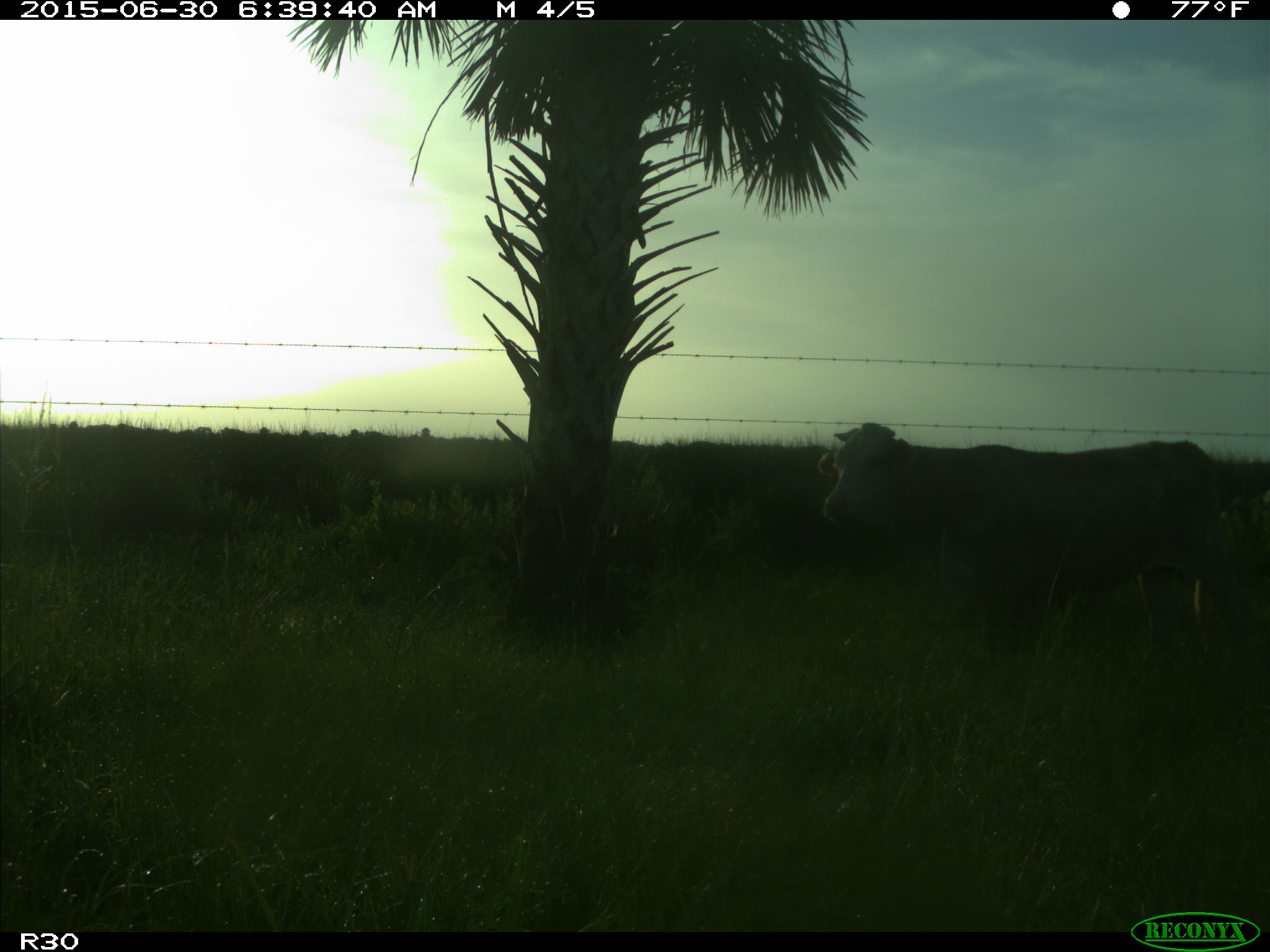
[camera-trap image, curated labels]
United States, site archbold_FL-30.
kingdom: Animalia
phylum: Chordata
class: Mammalia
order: Artiodactyla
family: Bovidae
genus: Bos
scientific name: Bos taurus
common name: domestic cow